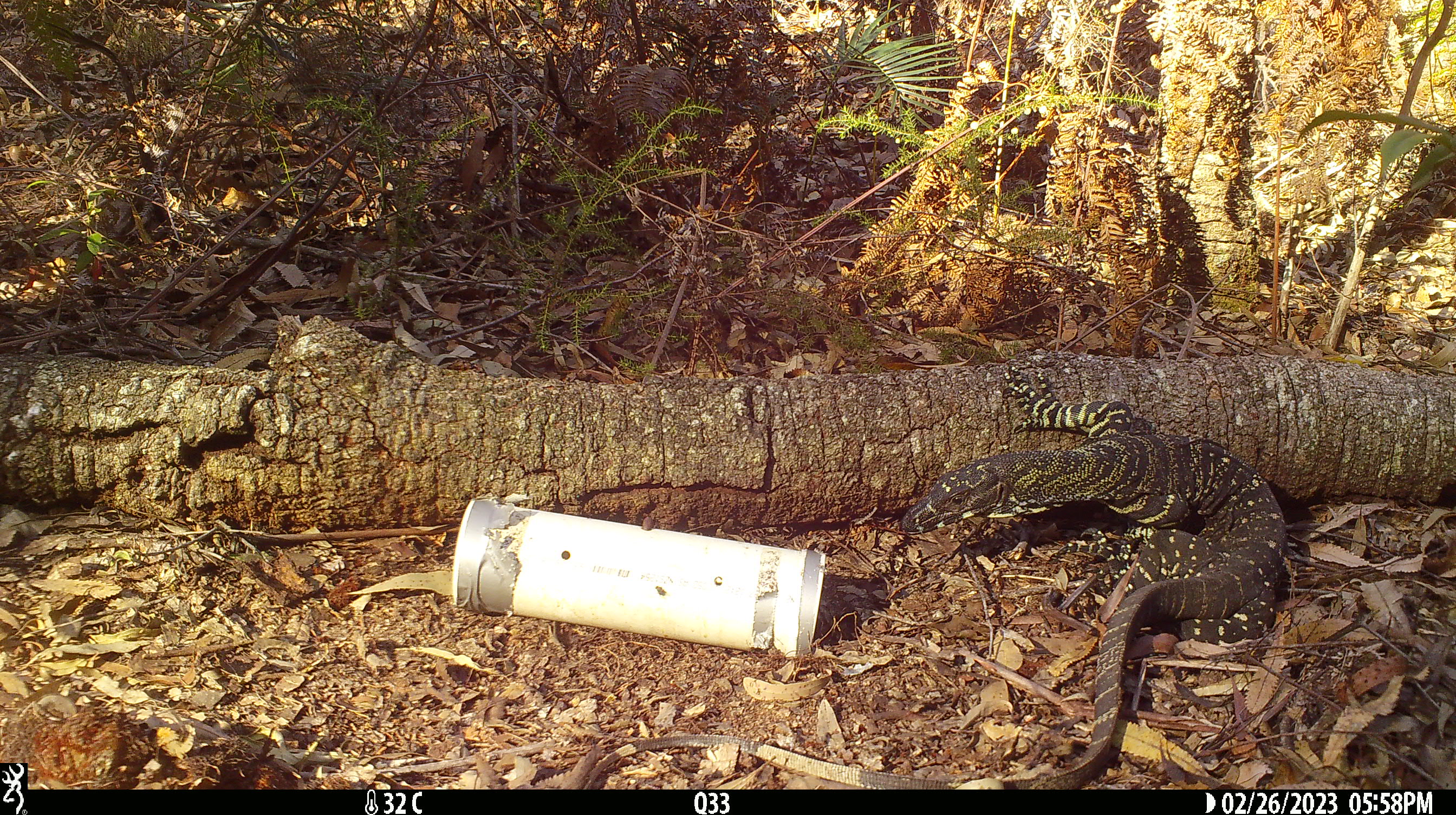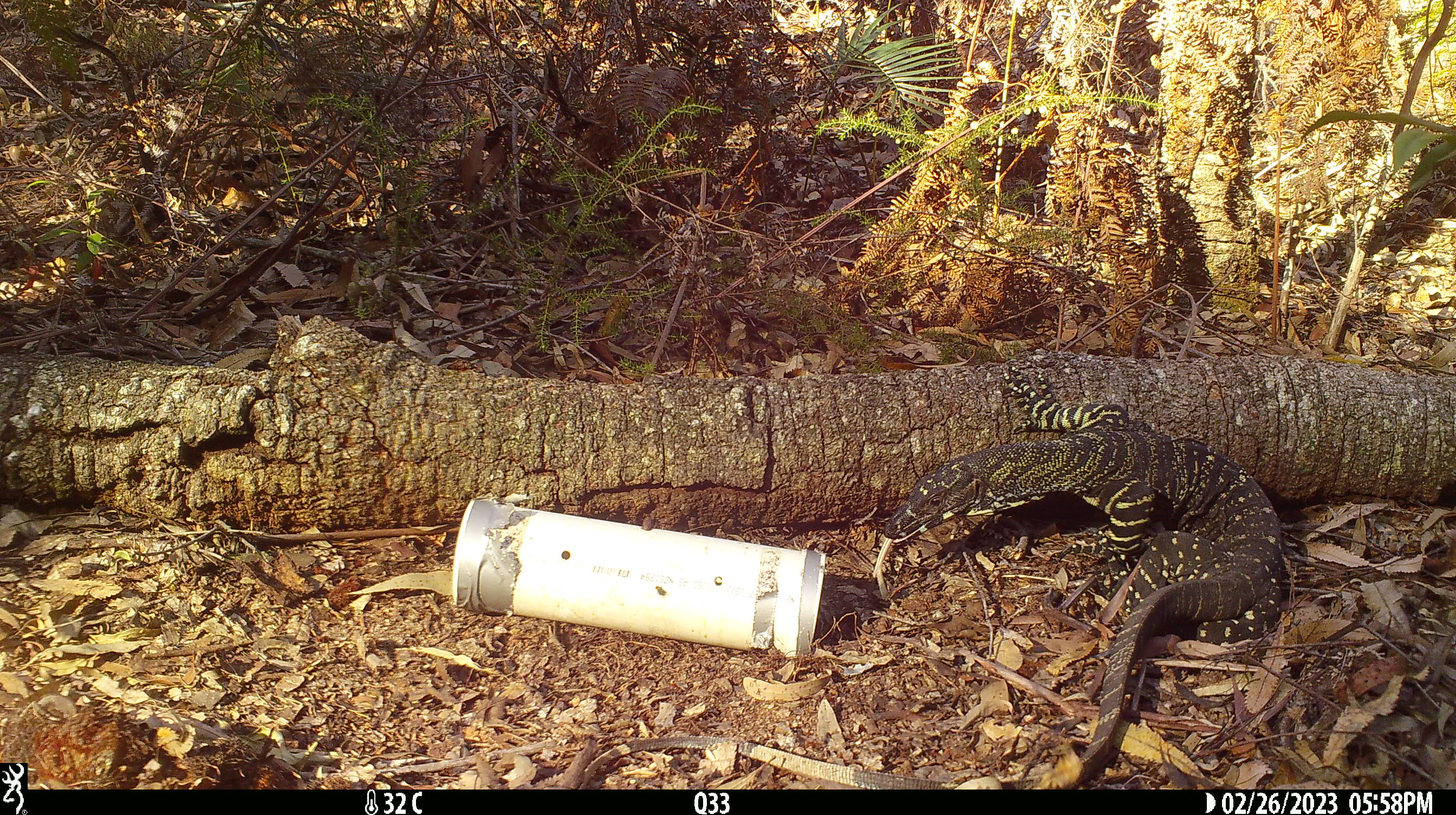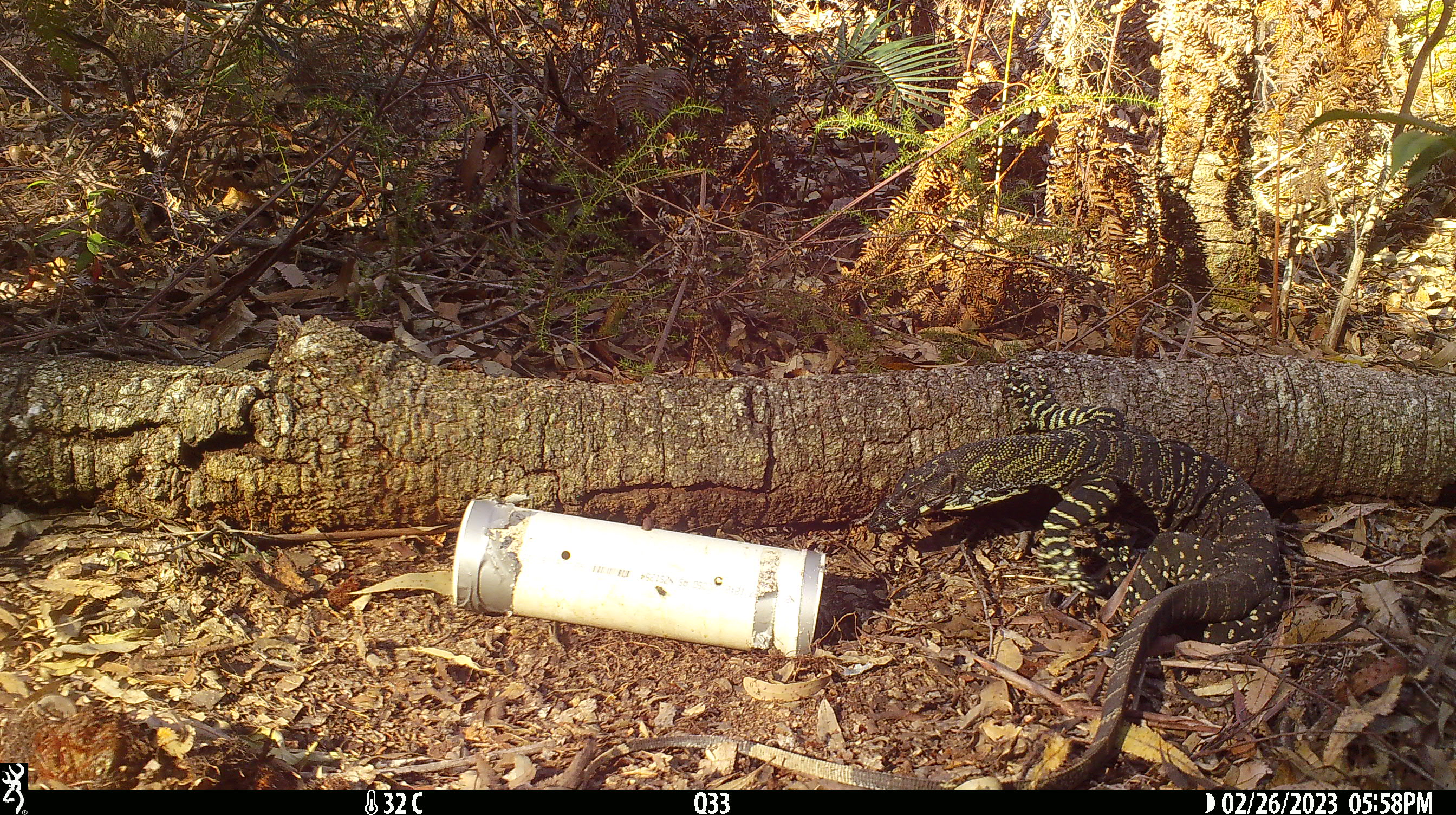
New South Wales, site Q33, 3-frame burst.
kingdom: Animalia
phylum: Chordata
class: Reptilia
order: Squamata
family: Varanidae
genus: Varanus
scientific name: Varanus varius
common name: lace monitor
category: goanna